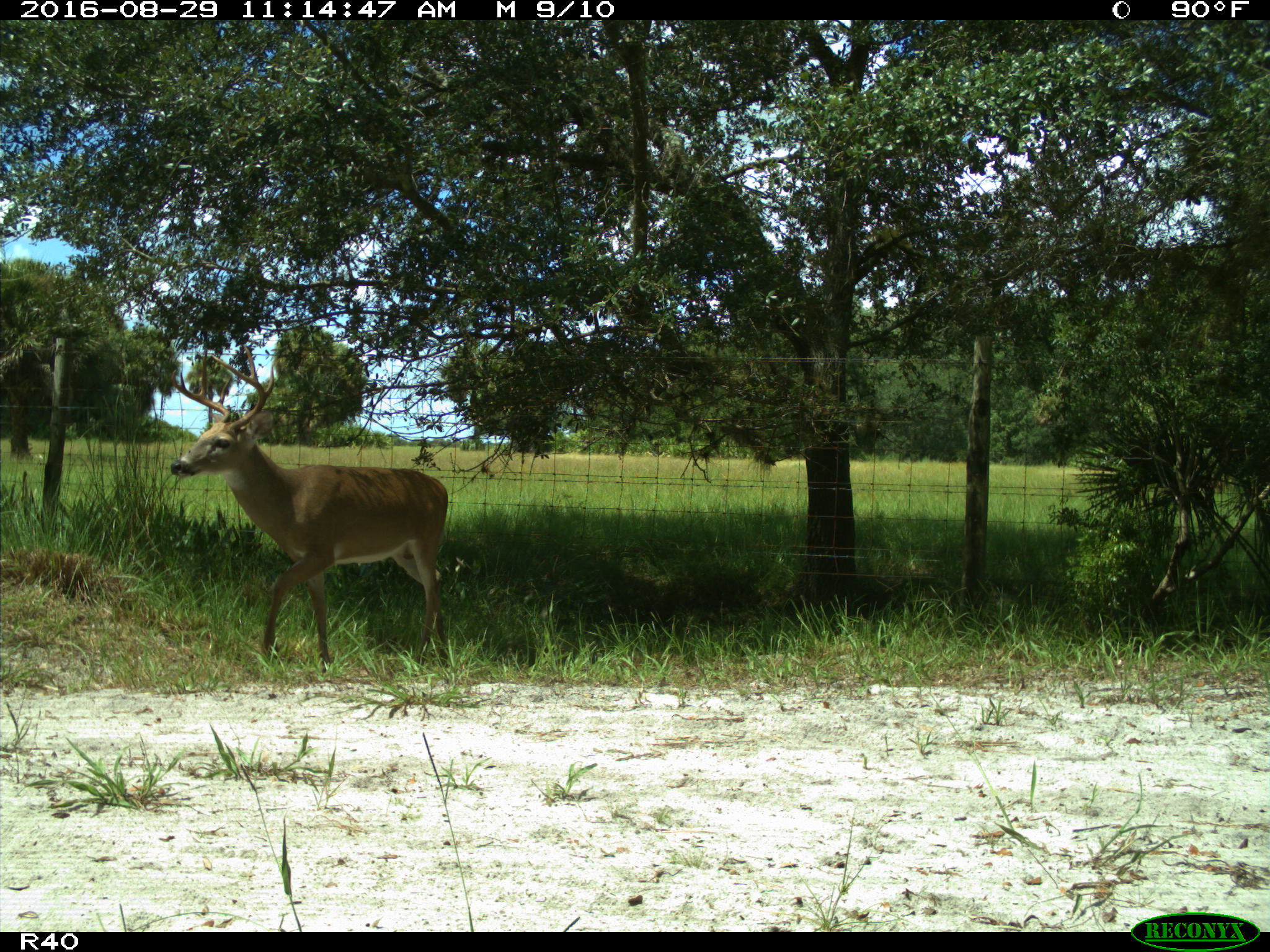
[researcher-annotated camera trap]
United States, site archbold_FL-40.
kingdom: Animalia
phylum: Chordata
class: Mammalia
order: Artiodactyla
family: Cervidae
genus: Odocoileus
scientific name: Odocoileus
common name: deer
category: unidentified deer